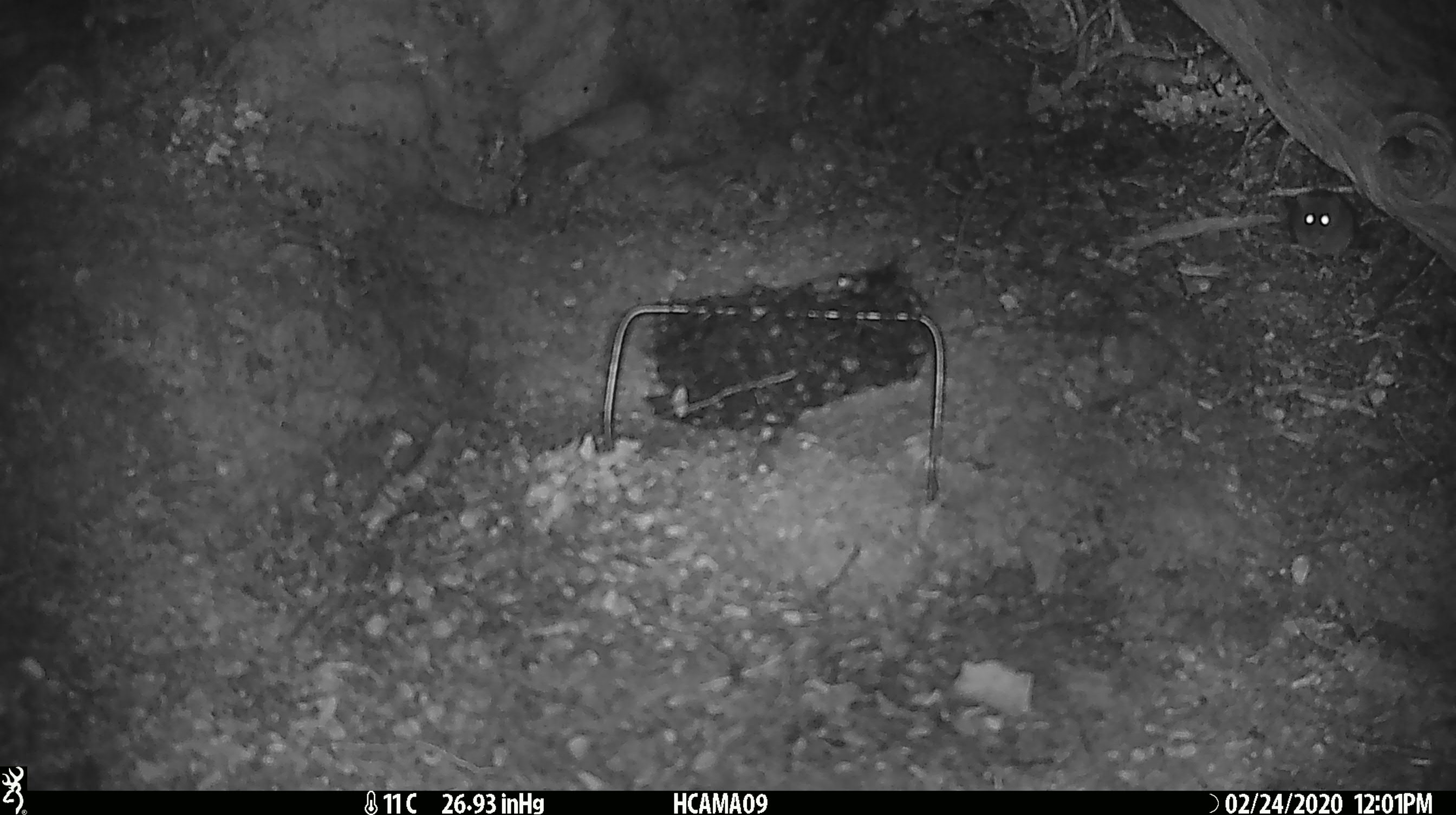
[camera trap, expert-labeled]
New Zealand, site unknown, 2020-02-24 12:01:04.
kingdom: Animalia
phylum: Chordata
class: Mammalia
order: Rodentia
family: Muridae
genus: Mus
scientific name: Mus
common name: mouse